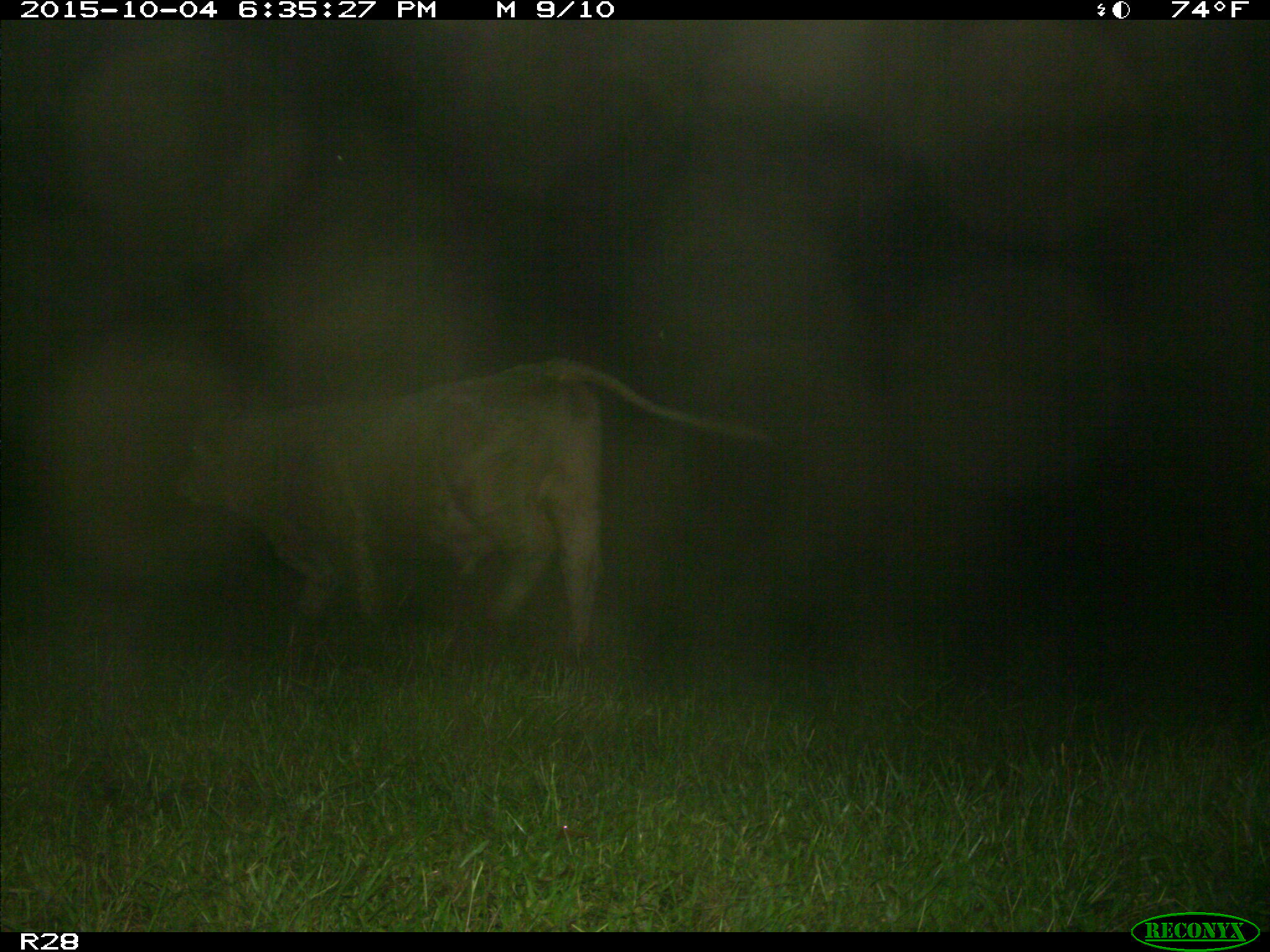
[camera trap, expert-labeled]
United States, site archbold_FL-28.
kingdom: Animalia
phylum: Chordata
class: Mammalia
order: Artiodactyla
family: Bovidae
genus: Bos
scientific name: Bos taurus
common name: domestic cow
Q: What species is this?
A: Bos taurus (domestic cow).